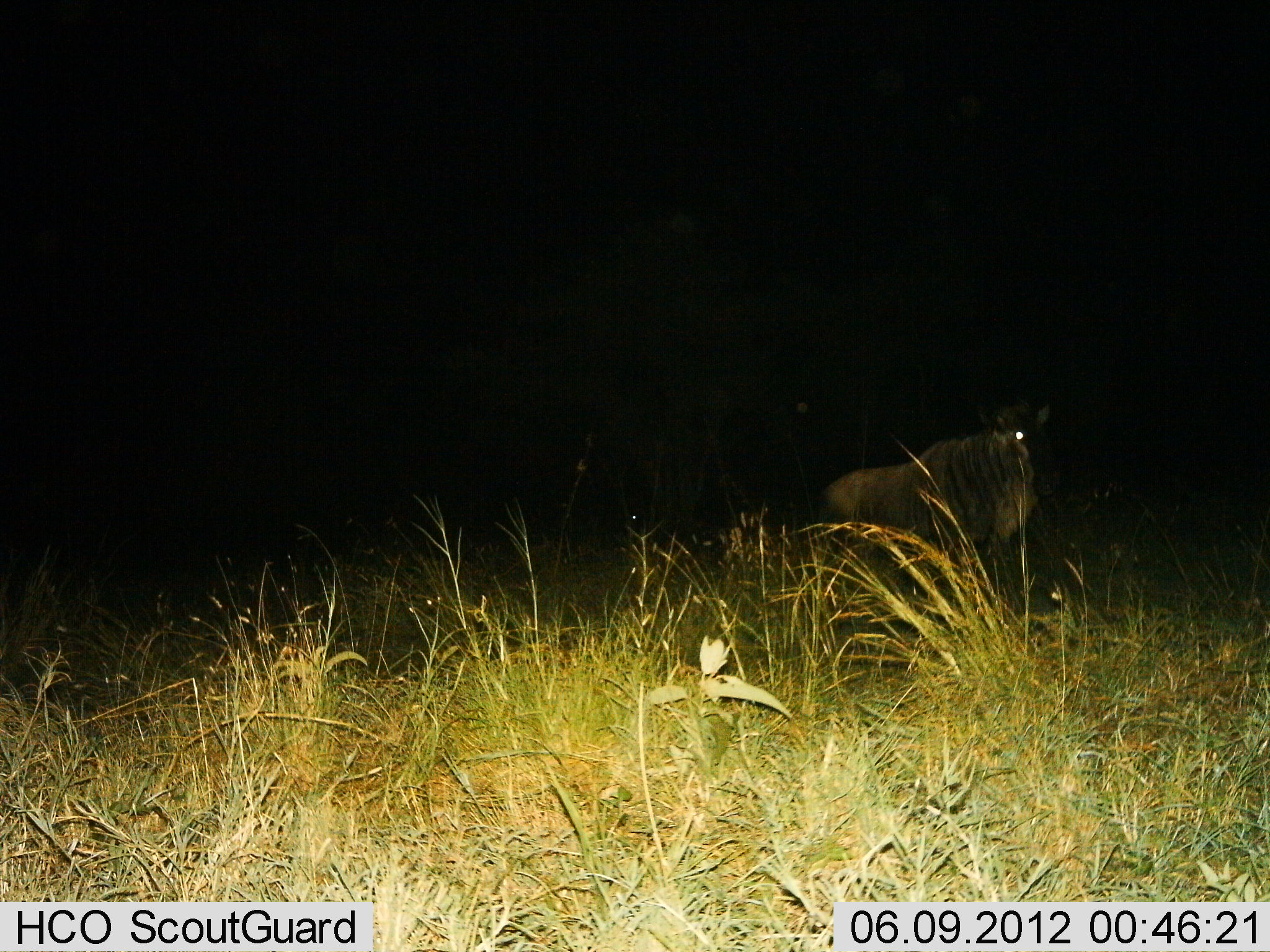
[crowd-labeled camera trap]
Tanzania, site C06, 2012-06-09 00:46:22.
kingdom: Animalia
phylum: Chordata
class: Mammalia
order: Artiodactyla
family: Bovidae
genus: Connochaetes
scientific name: Connochaetes taurinus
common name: blue wildebeest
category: wildebeest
Wildebeest (blue wildebeest) (Connochaetes taurinus), count 1. Behavior (volunteer vote fractions): standing 100%, resting 0%, moving 0%, interacting 0%. Young present (vote fraction): 0%. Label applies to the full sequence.